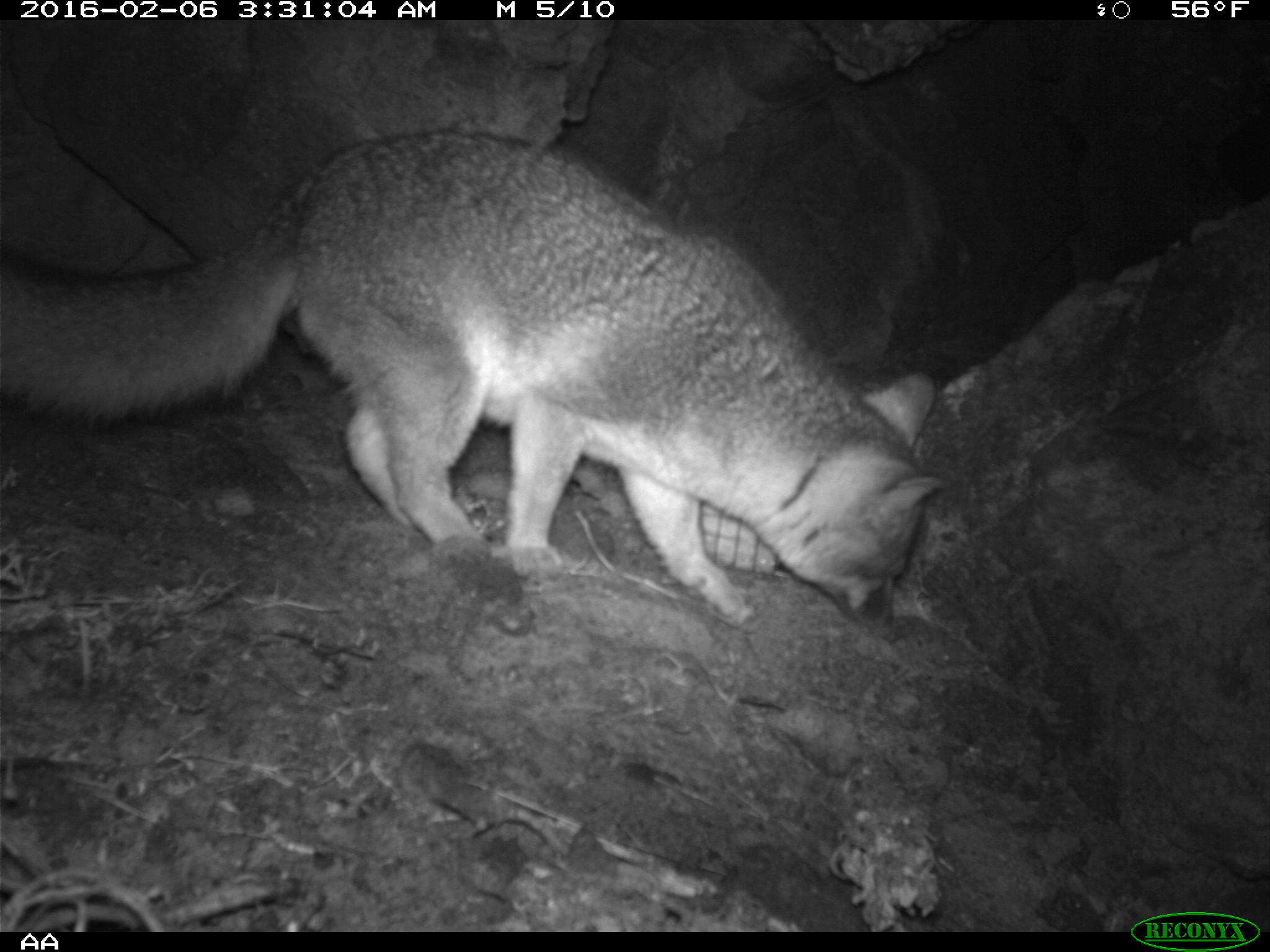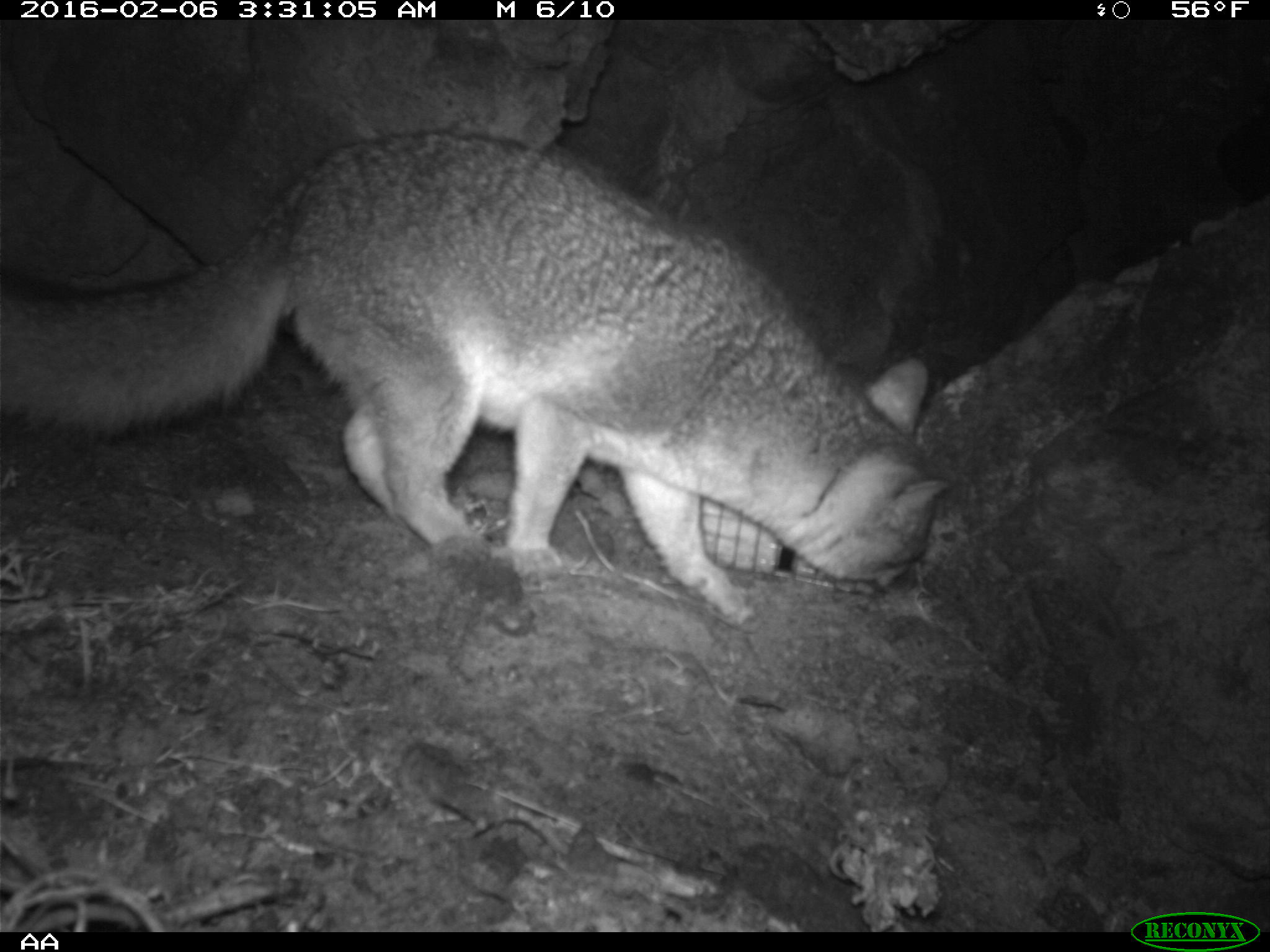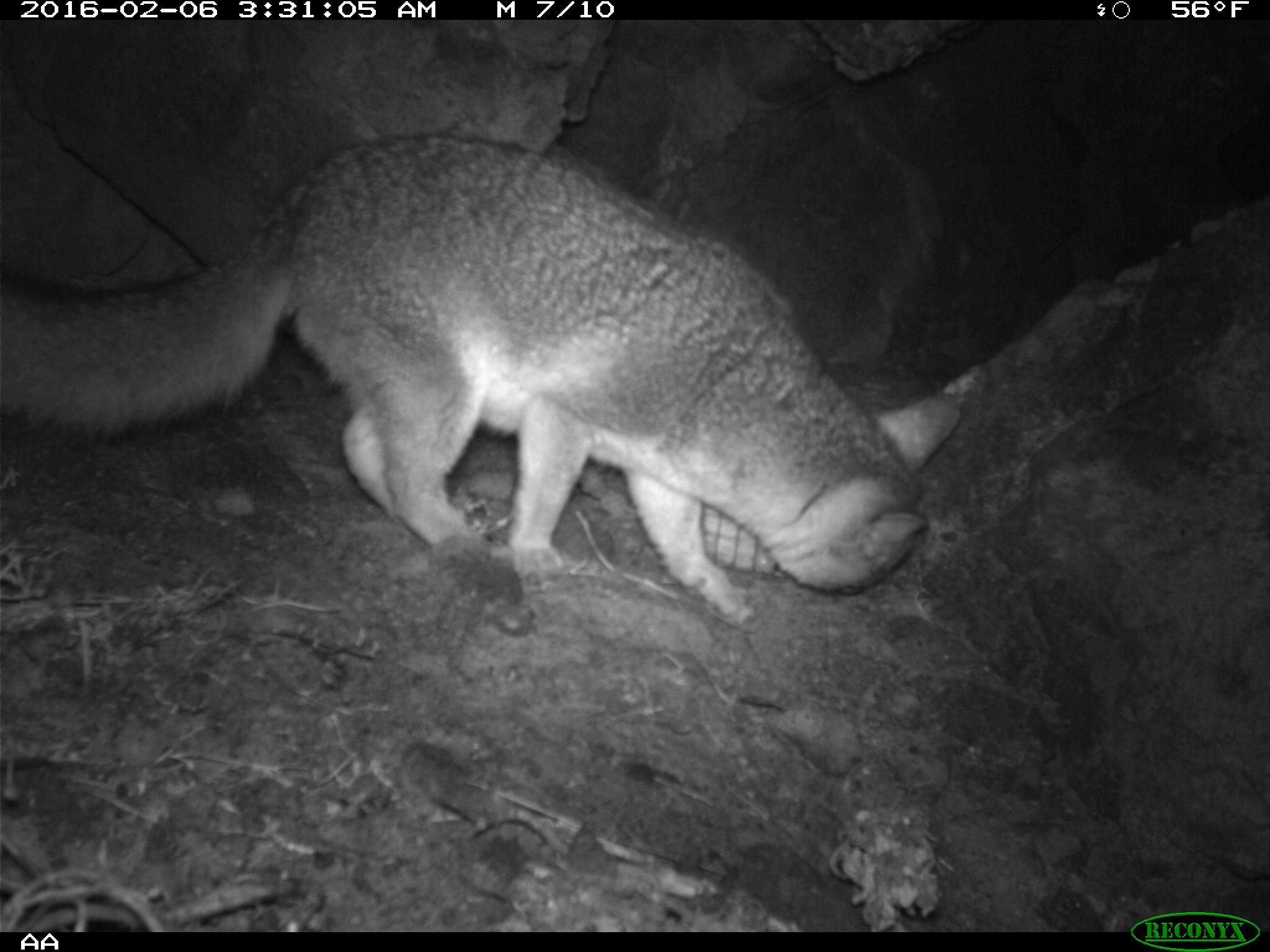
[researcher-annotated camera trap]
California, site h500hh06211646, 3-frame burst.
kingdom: Animalia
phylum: Chordata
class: Mammalia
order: Carnivora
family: Canidae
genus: Urocyon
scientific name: Urocyon littoralis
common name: island fox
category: fox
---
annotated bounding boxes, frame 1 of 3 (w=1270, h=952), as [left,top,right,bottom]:
fox: [0,127,948,632]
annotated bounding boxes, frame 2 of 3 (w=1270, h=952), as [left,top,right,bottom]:
fox: [0,129,949,632]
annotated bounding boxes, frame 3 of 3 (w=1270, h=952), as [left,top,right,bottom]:
fox: [0,134,961,628]